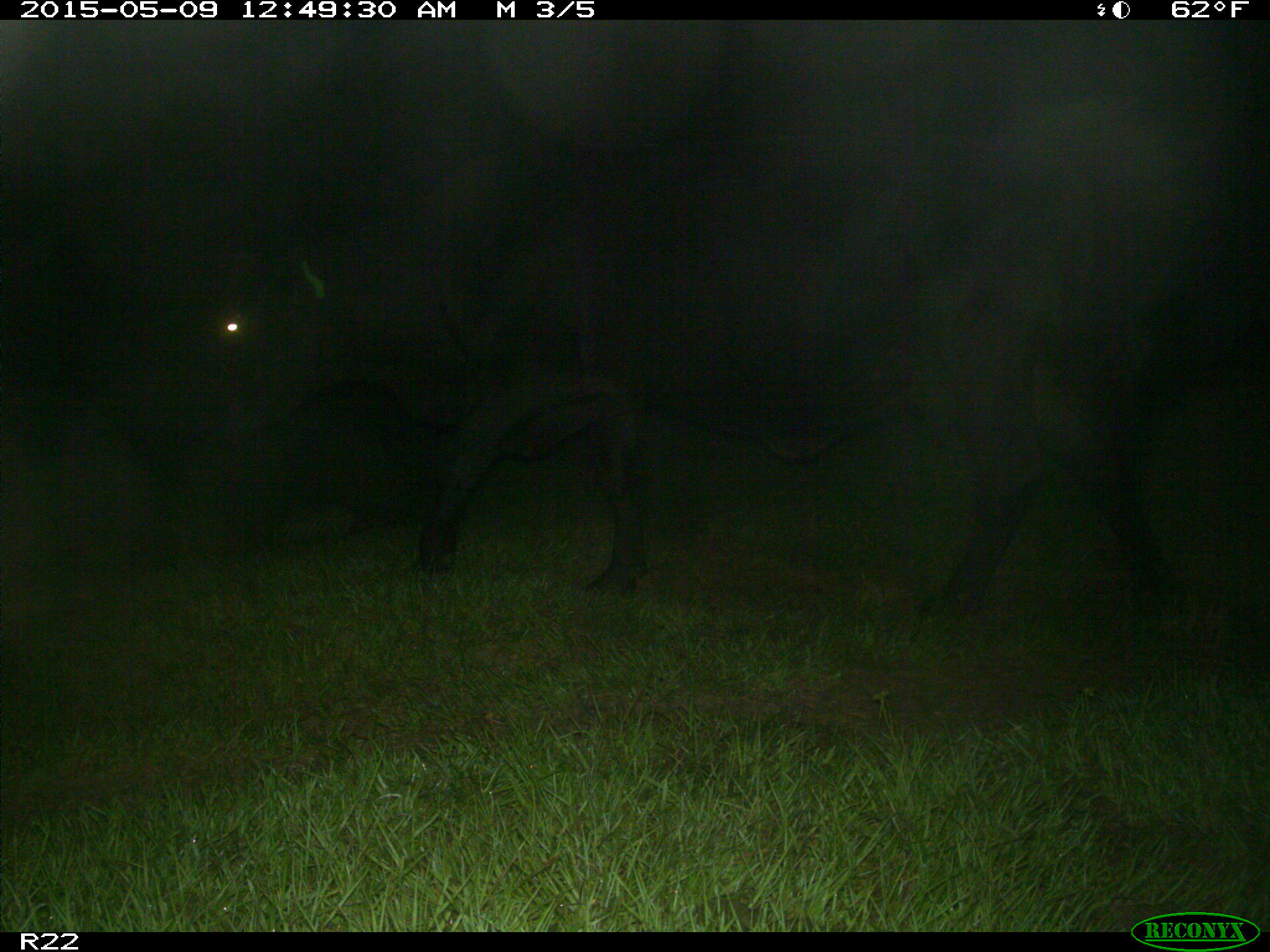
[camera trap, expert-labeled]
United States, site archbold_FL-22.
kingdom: Animalia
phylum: Chordata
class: Mammalia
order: Artiodactyla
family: Bovidae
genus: Bos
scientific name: Bos taurus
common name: domestic cow